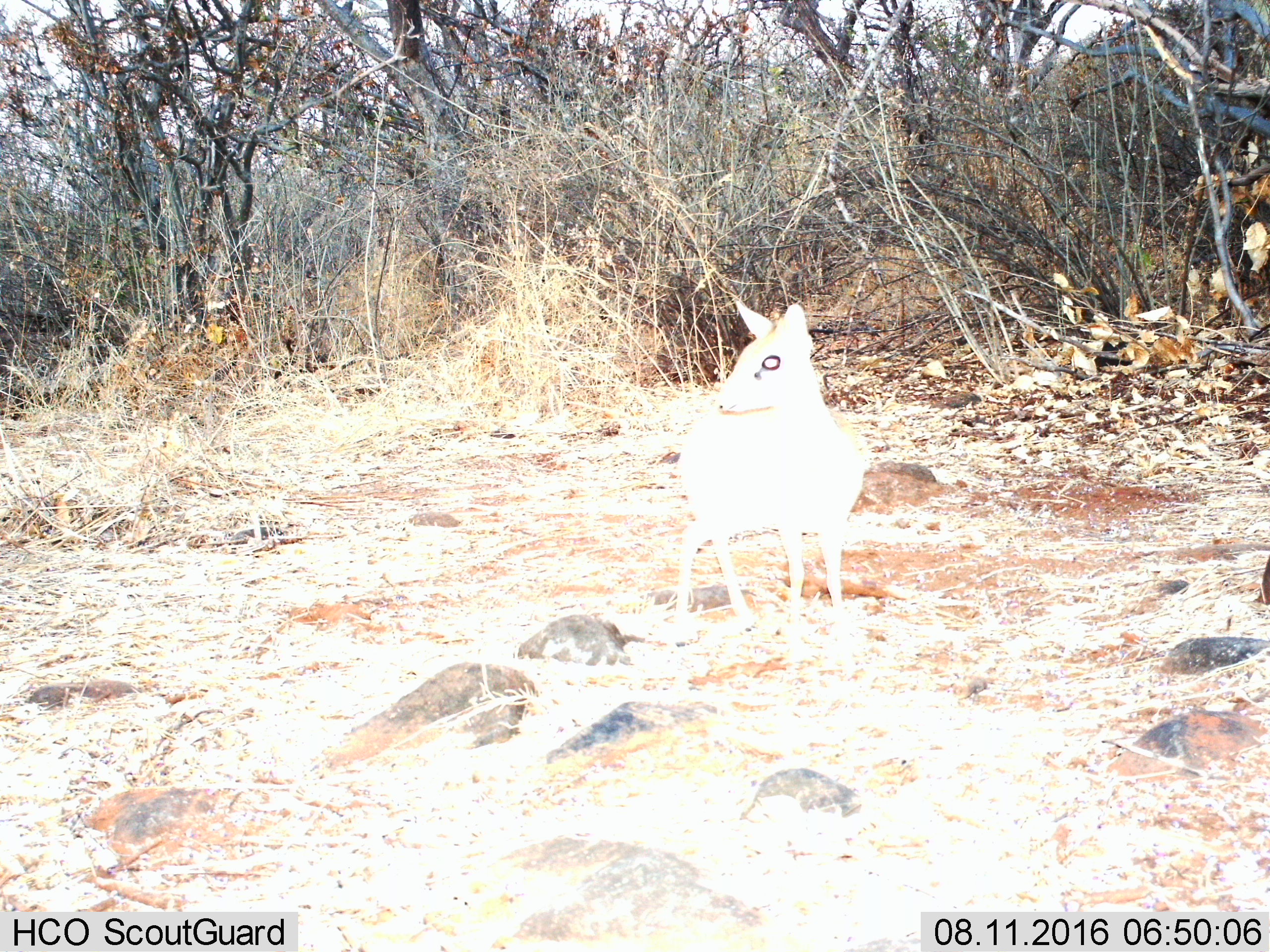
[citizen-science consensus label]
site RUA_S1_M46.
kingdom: Animalia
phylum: Chordata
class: Mammalia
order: Artiodactyla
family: Bovidae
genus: Madoqua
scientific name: Madoqua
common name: dik-dik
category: dikdik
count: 1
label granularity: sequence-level